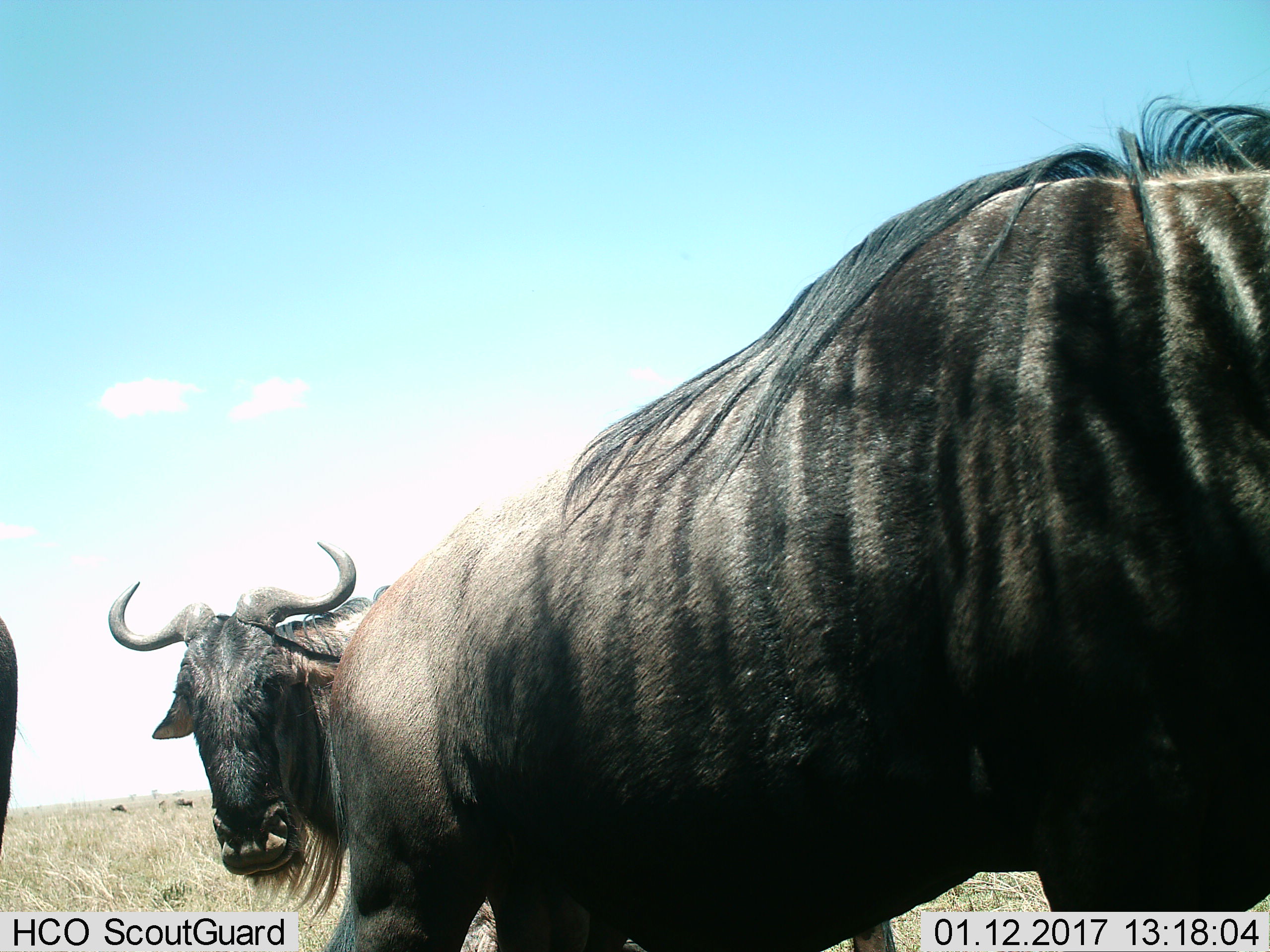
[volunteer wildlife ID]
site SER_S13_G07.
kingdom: Animalia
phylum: Chordata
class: Mammalia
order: Artiodactyla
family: Bovidae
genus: Connochaetes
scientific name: Connochaetes taurinus taurinus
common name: blue wildebeest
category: wildebeestblue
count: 3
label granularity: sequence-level